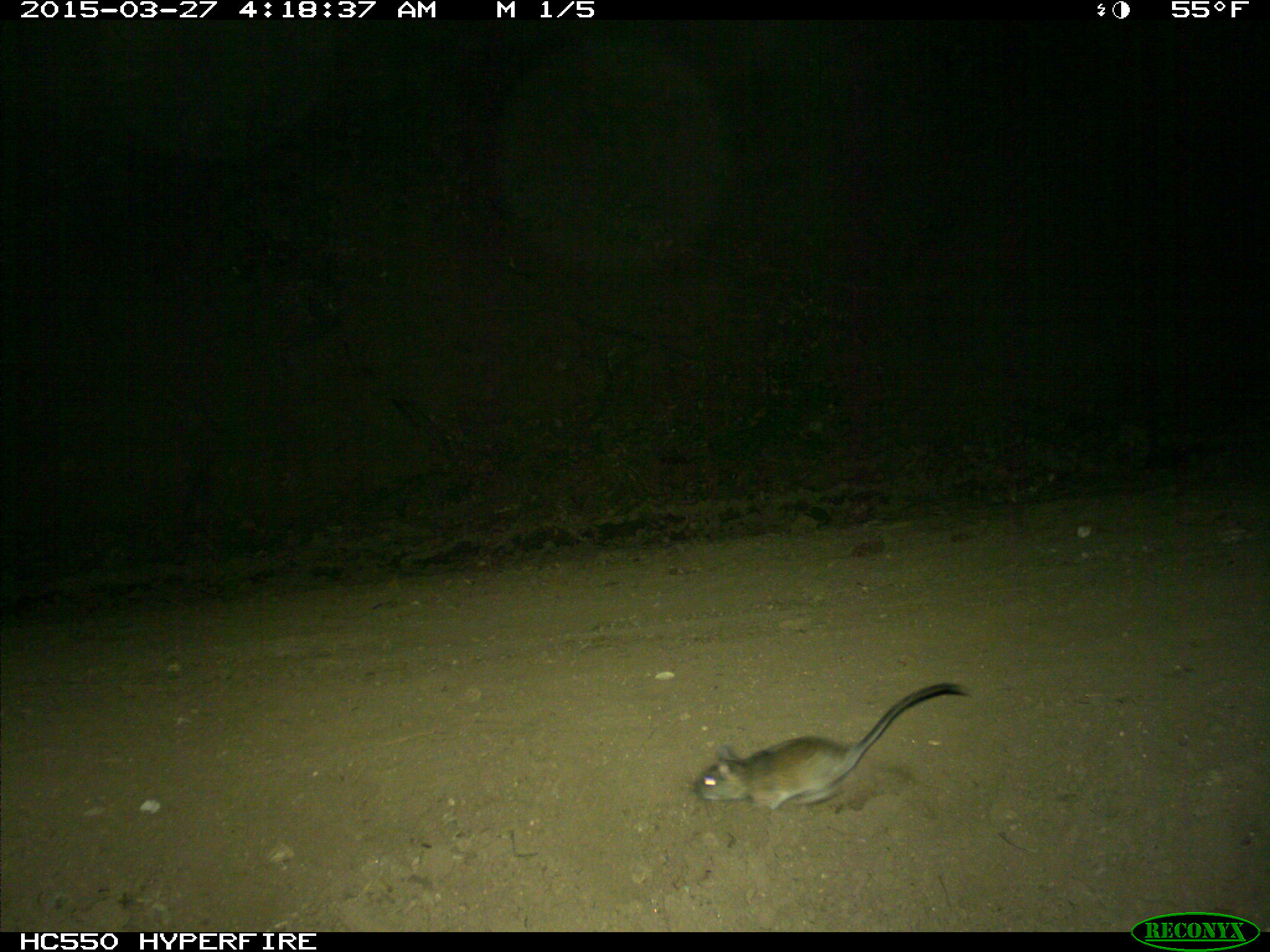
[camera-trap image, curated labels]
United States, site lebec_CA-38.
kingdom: Animalia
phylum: Chordata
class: Mammalia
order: Rodentia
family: Cricetidae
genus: Neotoma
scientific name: Neotoma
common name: pack rat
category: unidentified pack rat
Unidentified pack rat (pack rat) (Neotoma).